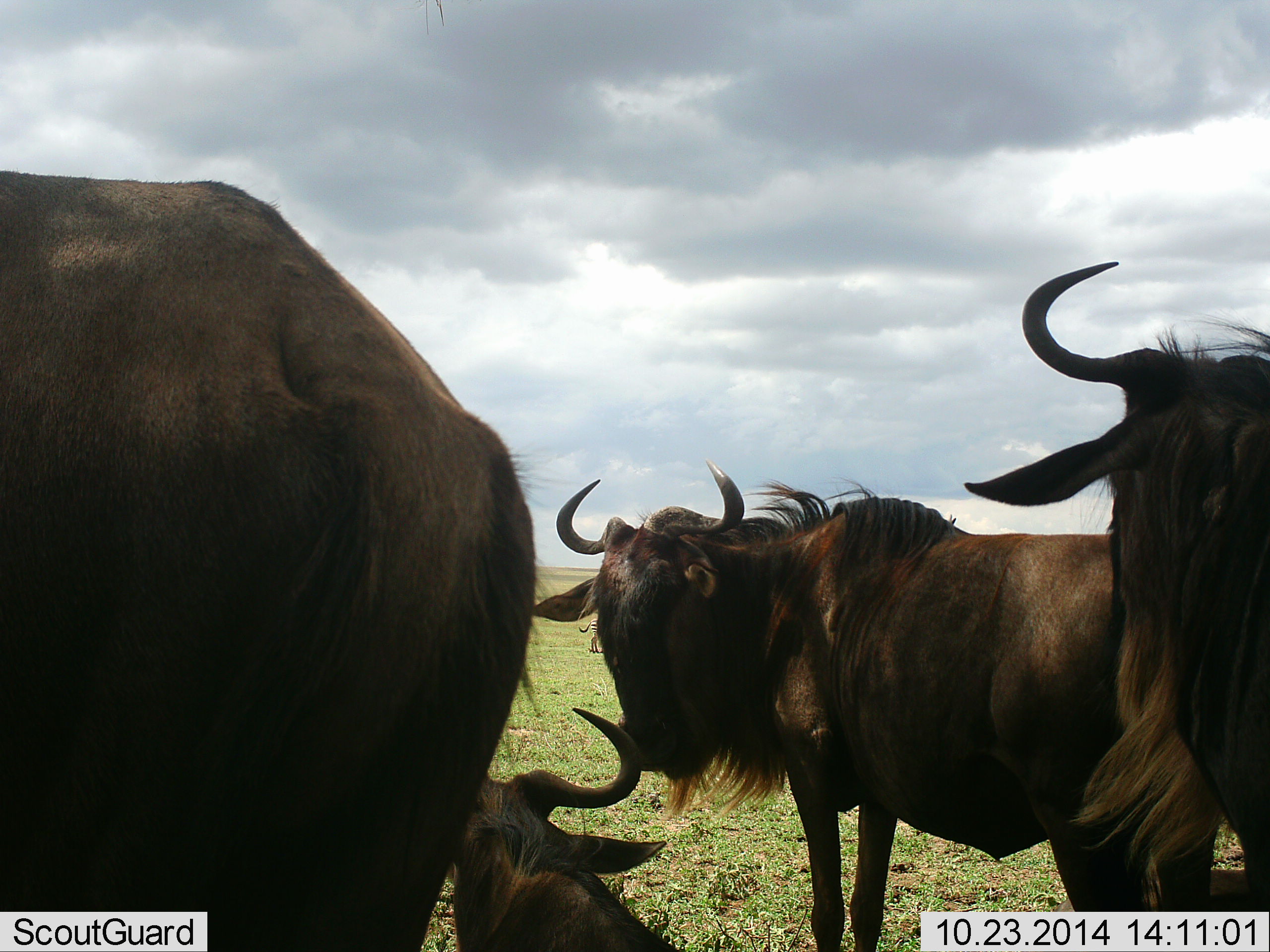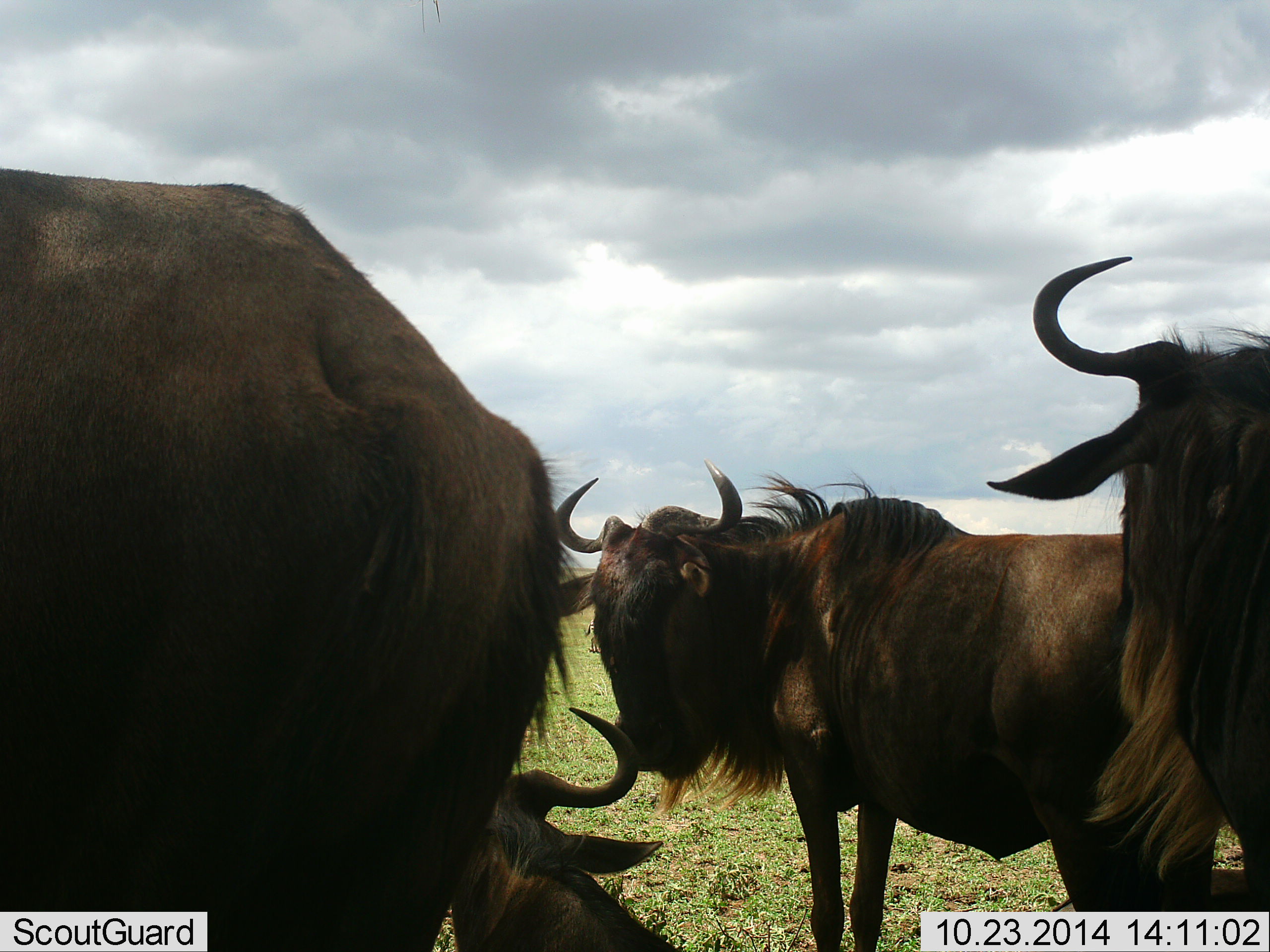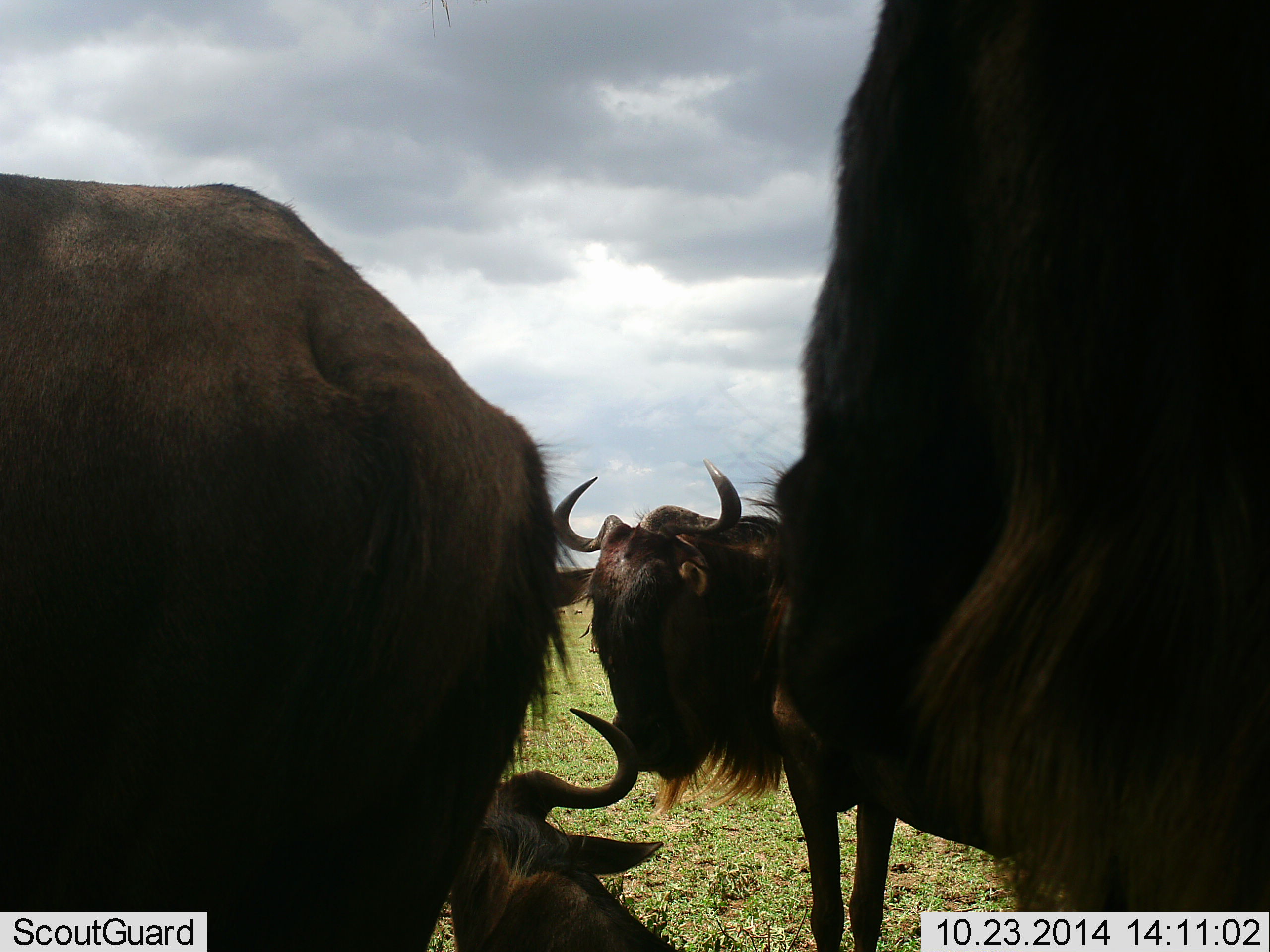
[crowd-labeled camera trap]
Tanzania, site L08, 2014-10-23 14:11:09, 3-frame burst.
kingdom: Animalia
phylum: Chordata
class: Mammalia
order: Artiodactyla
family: Bovidae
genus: Connochaetes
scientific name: Connochaetes taurinus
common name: blue wildebeest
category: wildebeest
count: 5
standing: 100%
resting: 64%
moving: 36%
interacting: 0%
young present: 0%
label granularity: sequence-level